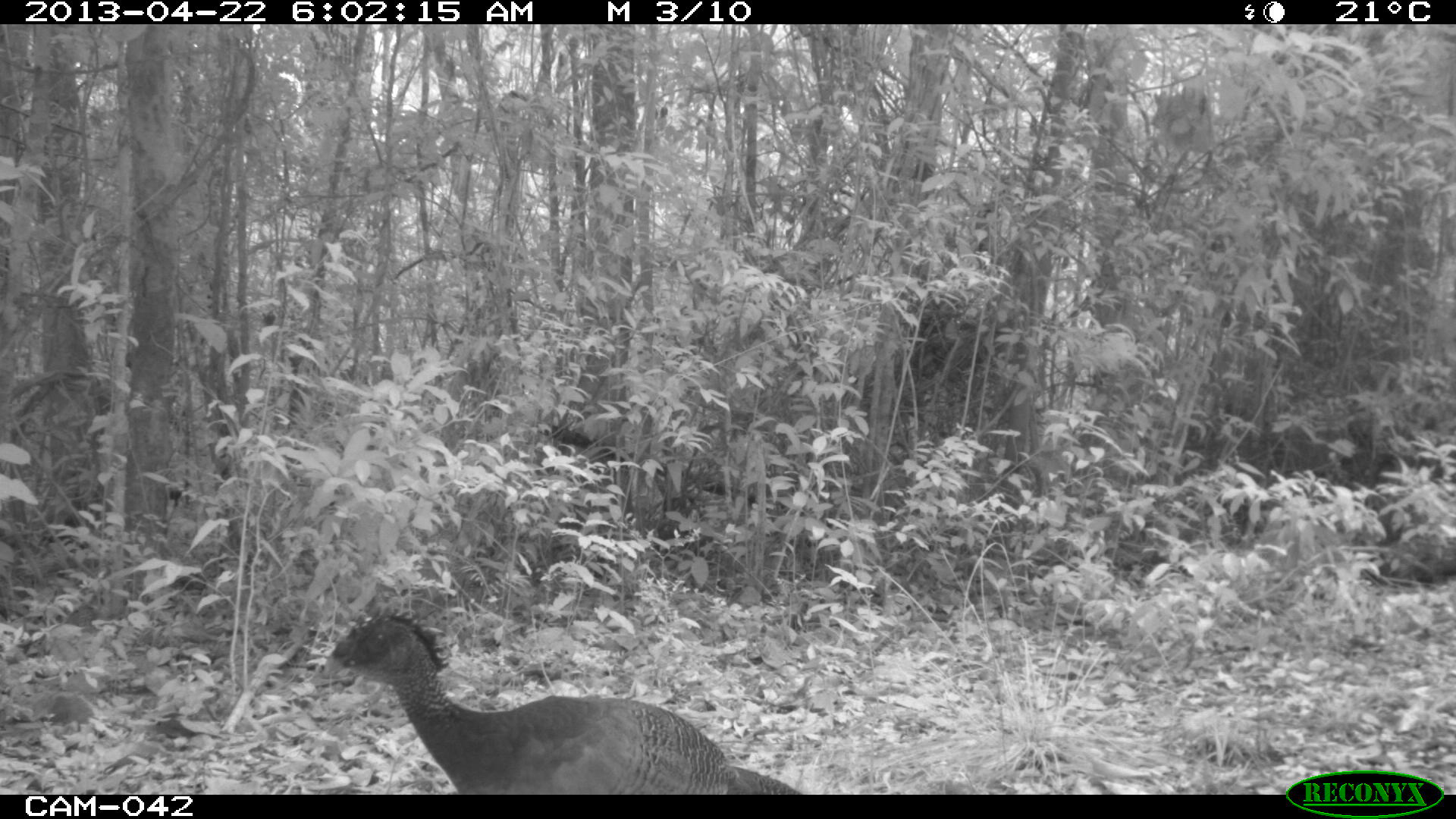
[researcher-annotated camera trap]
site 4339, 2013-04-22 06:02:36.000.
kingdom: Animalia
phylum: Chordata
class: Aves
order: Galliformes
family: Cracidae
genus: Crax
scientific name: Crax rubra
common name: great curassow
Crax rubra (great curassow), count 2.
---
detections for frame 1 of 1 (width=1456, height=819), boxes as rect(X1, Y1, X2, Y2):
crax rubra: rect(320, 603, 802, 794)